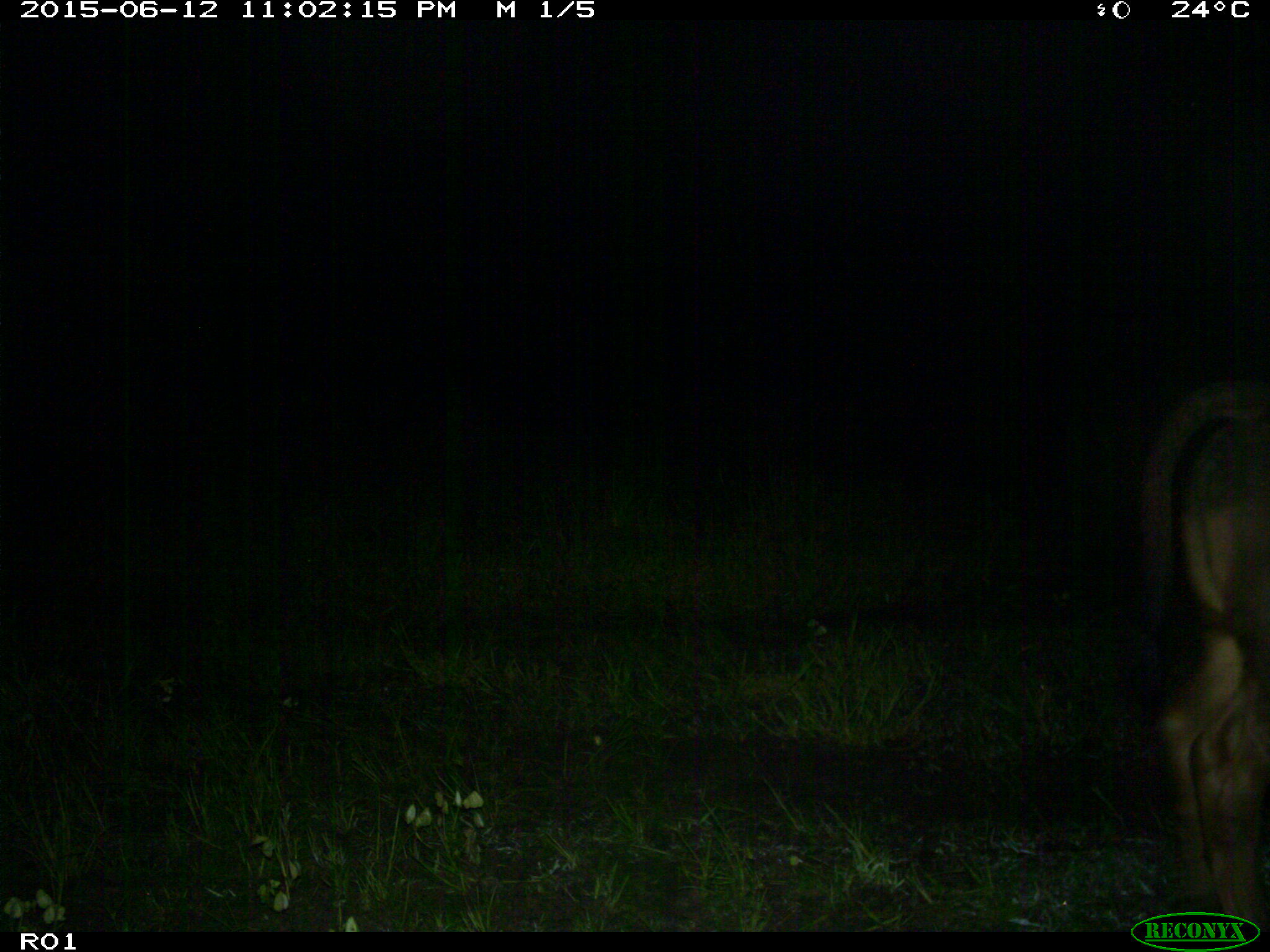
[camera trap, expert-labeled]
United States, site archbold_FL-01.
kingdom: Animalia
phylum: Chordata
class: Mammalia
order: Artiodactyla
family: Bovidae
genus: Bos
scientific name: Bos taurus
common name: domestic cow